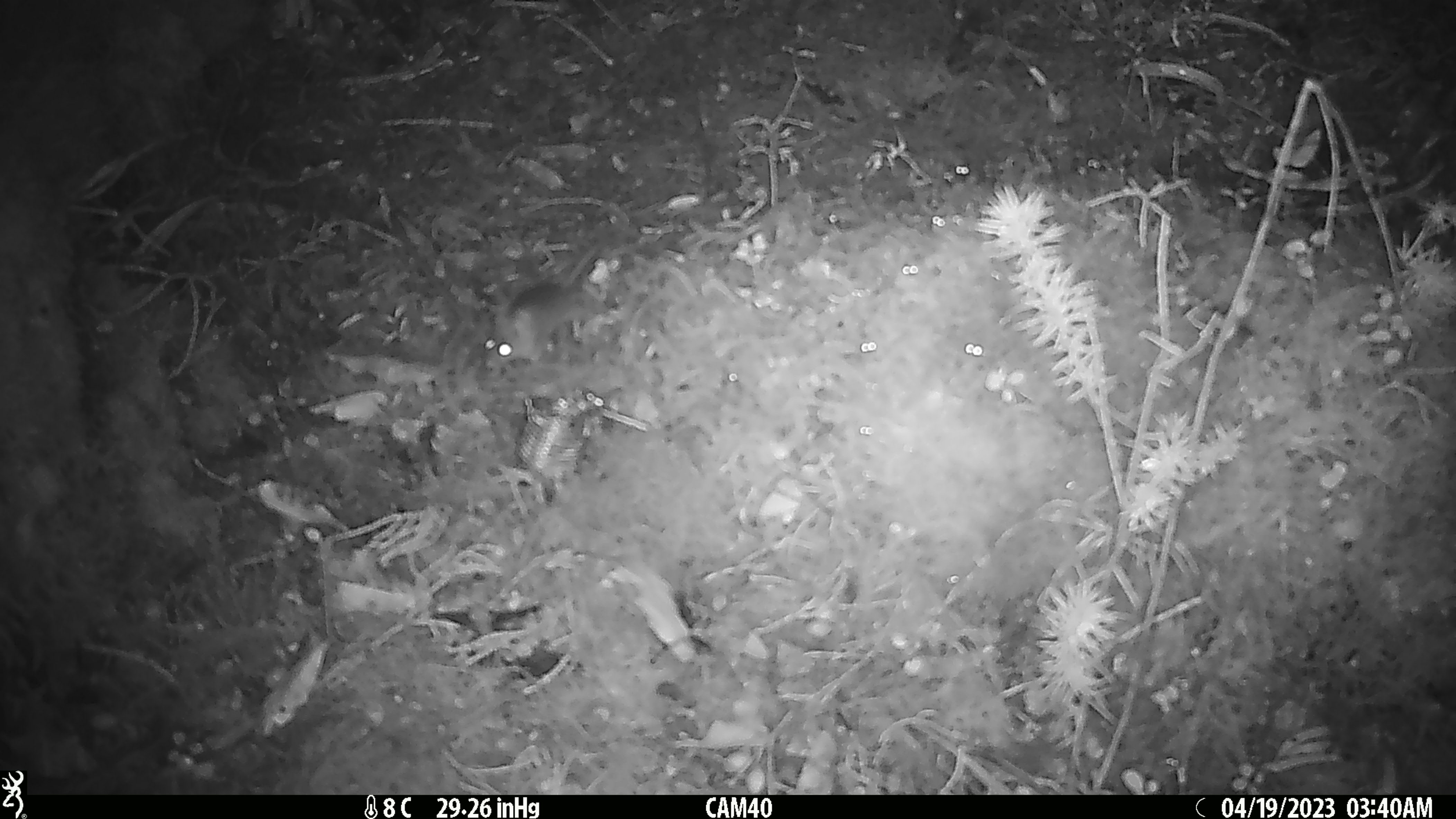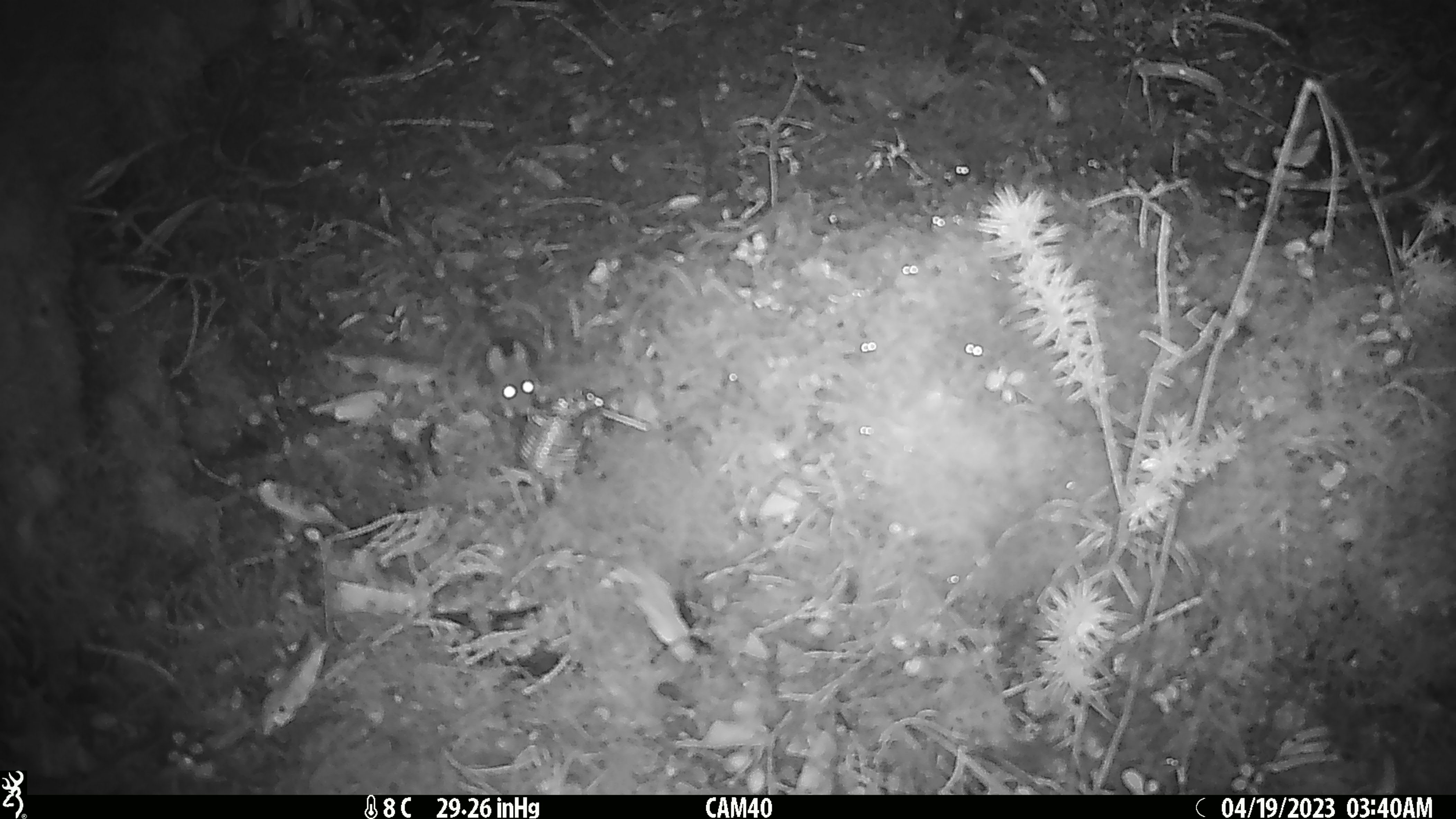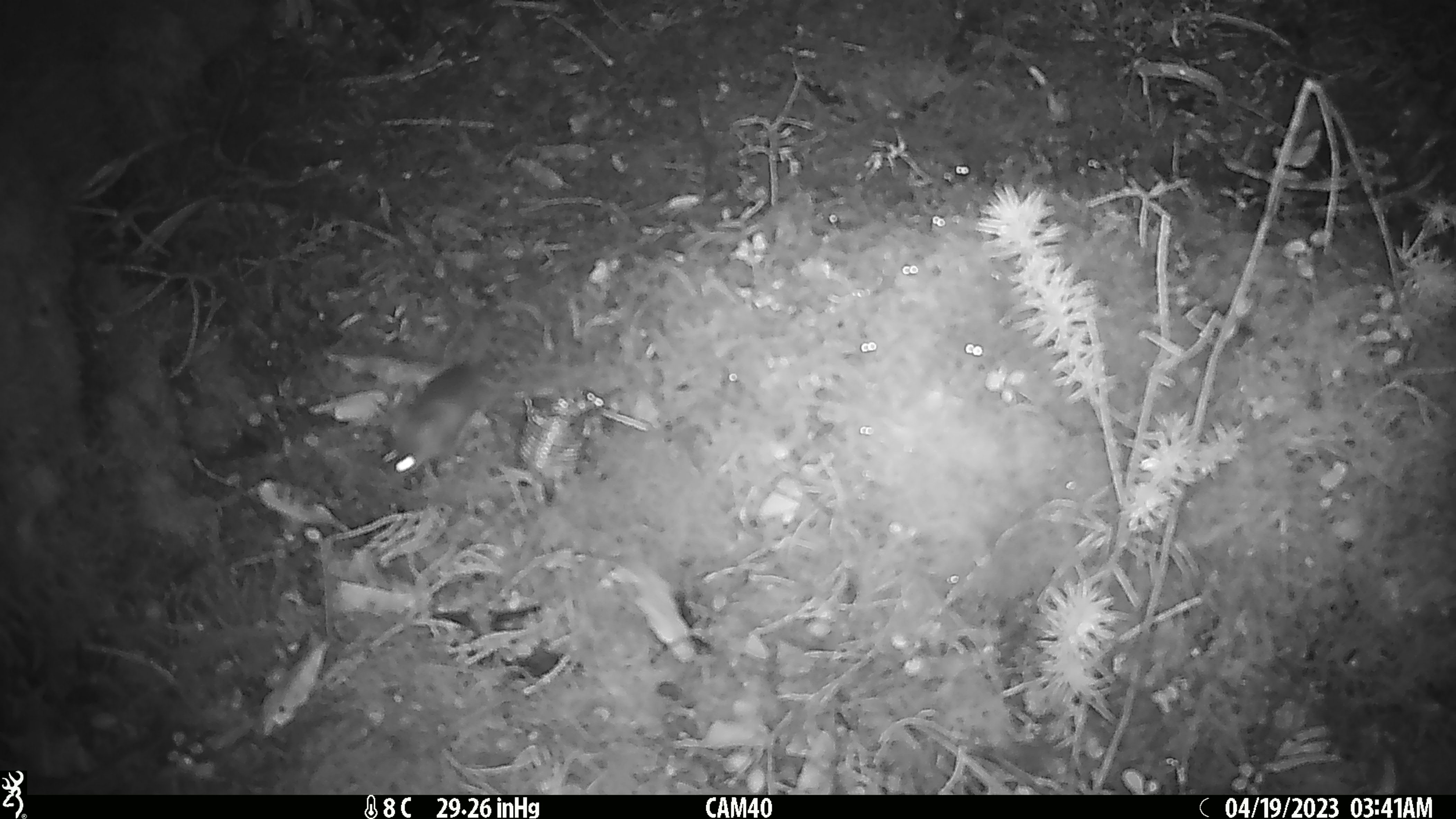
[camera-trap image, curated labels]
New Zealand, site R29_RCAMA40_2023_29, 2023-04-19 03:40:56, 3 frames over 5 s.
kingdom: Animalia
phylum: Chordata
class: Mammalia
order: Rodentia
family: Muridae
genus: Mus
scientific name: Mus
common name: mouse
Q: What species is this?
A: Mouse (Mus).